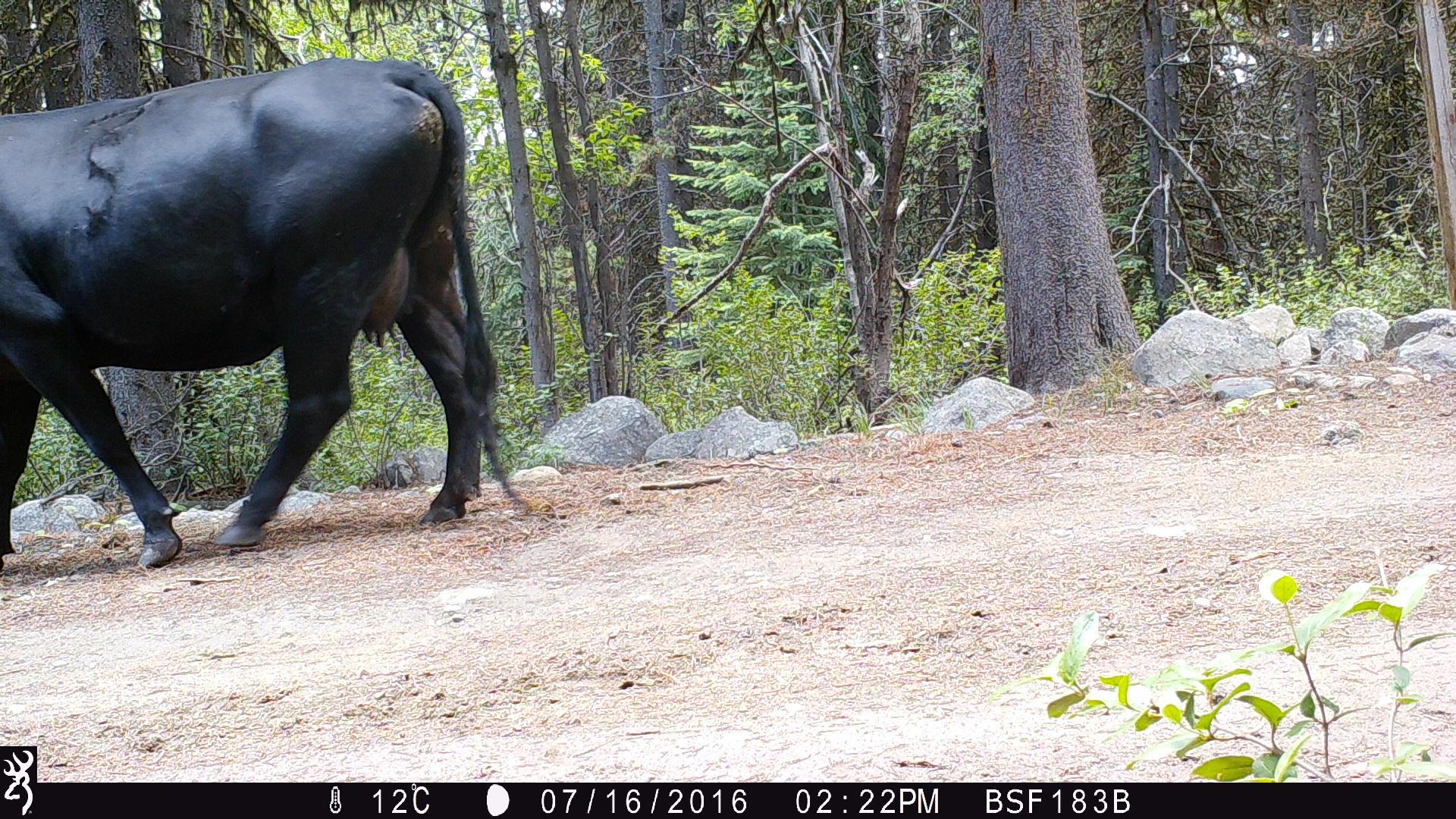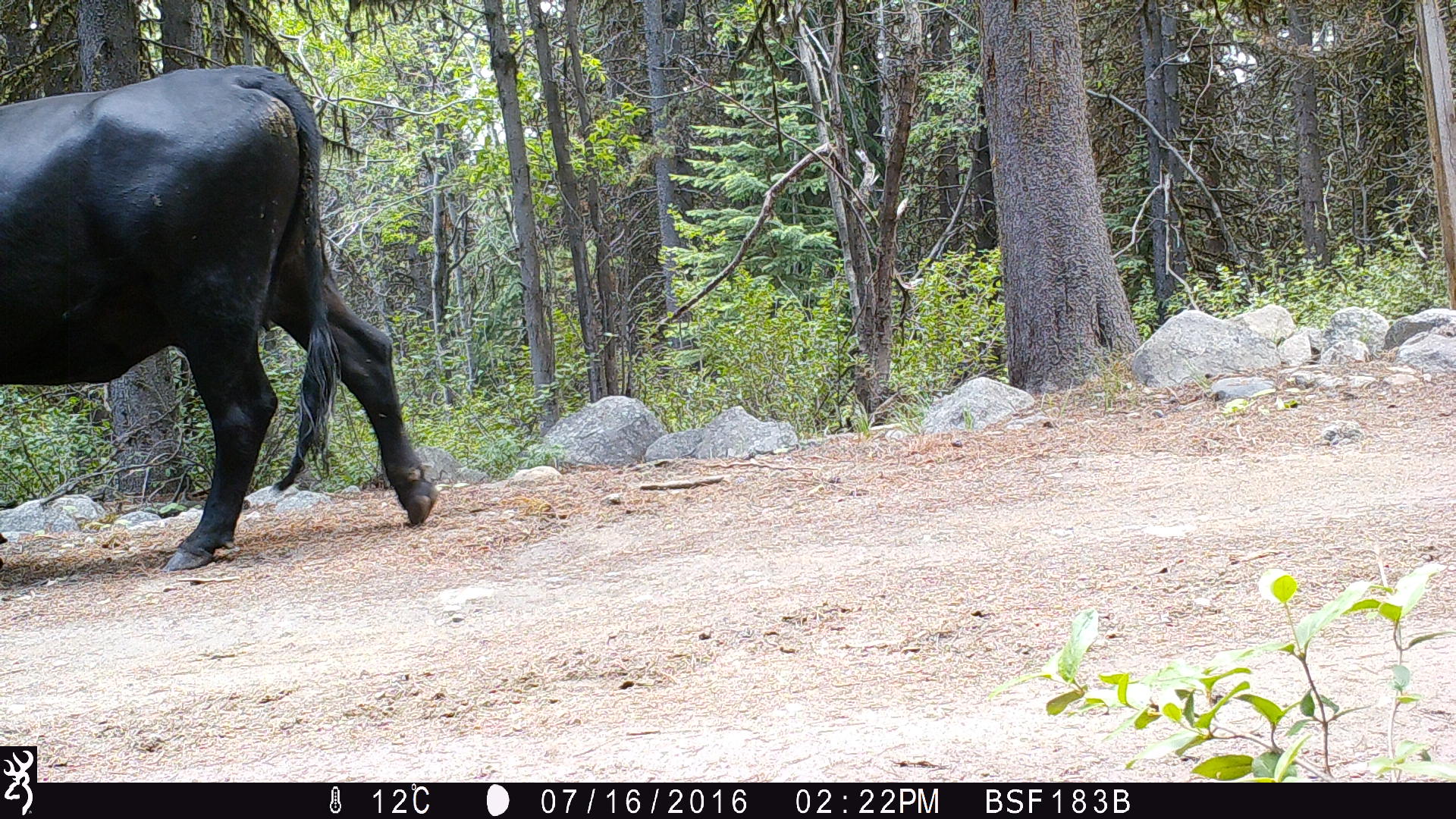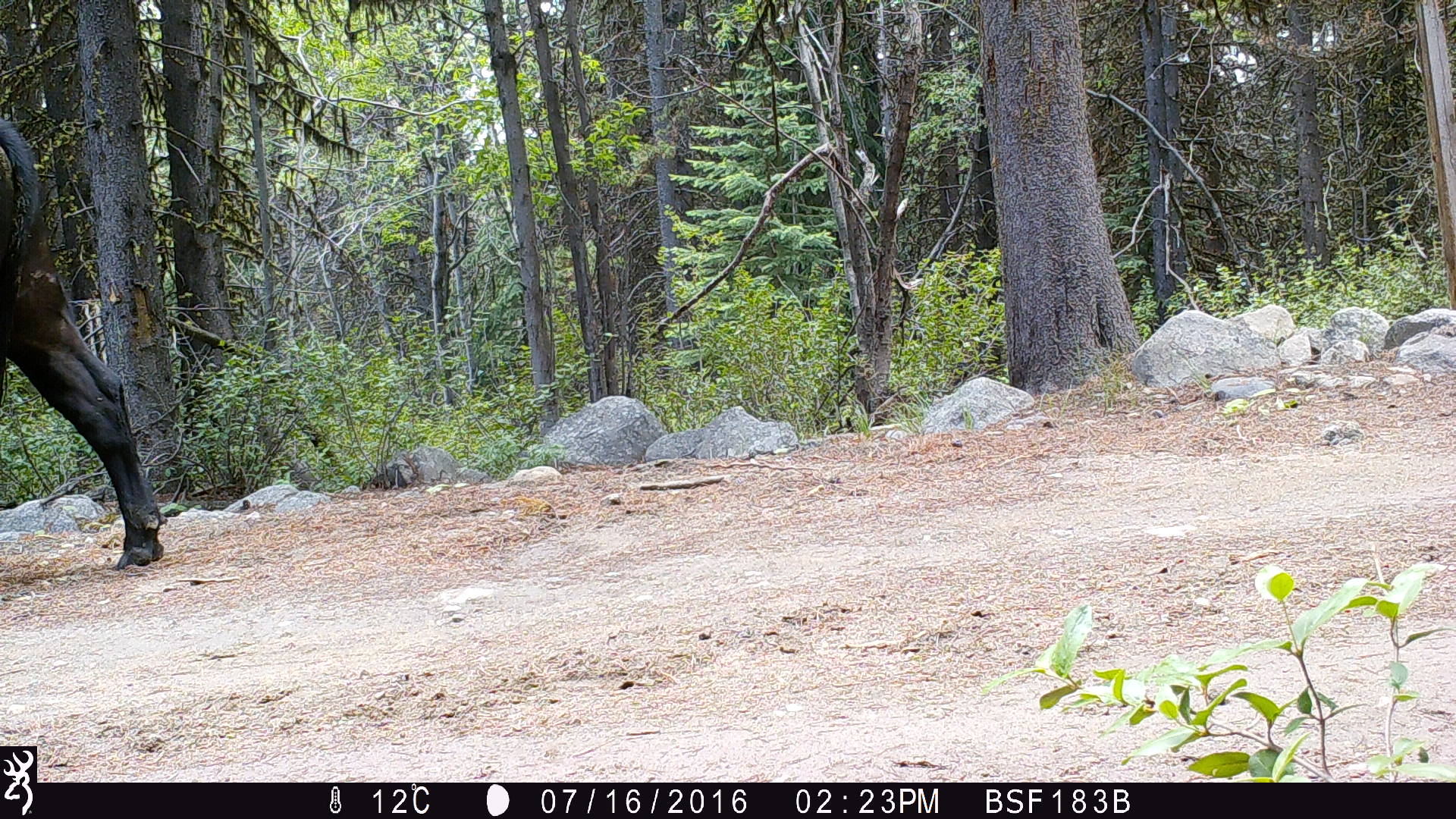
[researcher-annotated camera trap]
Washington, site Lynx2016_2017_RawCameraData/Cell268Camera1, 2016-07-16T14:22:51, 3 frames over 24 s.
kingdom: Animalia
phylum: Chordata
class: Mammalia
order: Artiodactyla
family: Bovidae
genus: Bos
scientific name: Bos taurus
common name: domestic cattle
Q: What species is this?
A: Domestic cattle (Bos taurus).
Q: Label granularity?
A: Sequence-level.